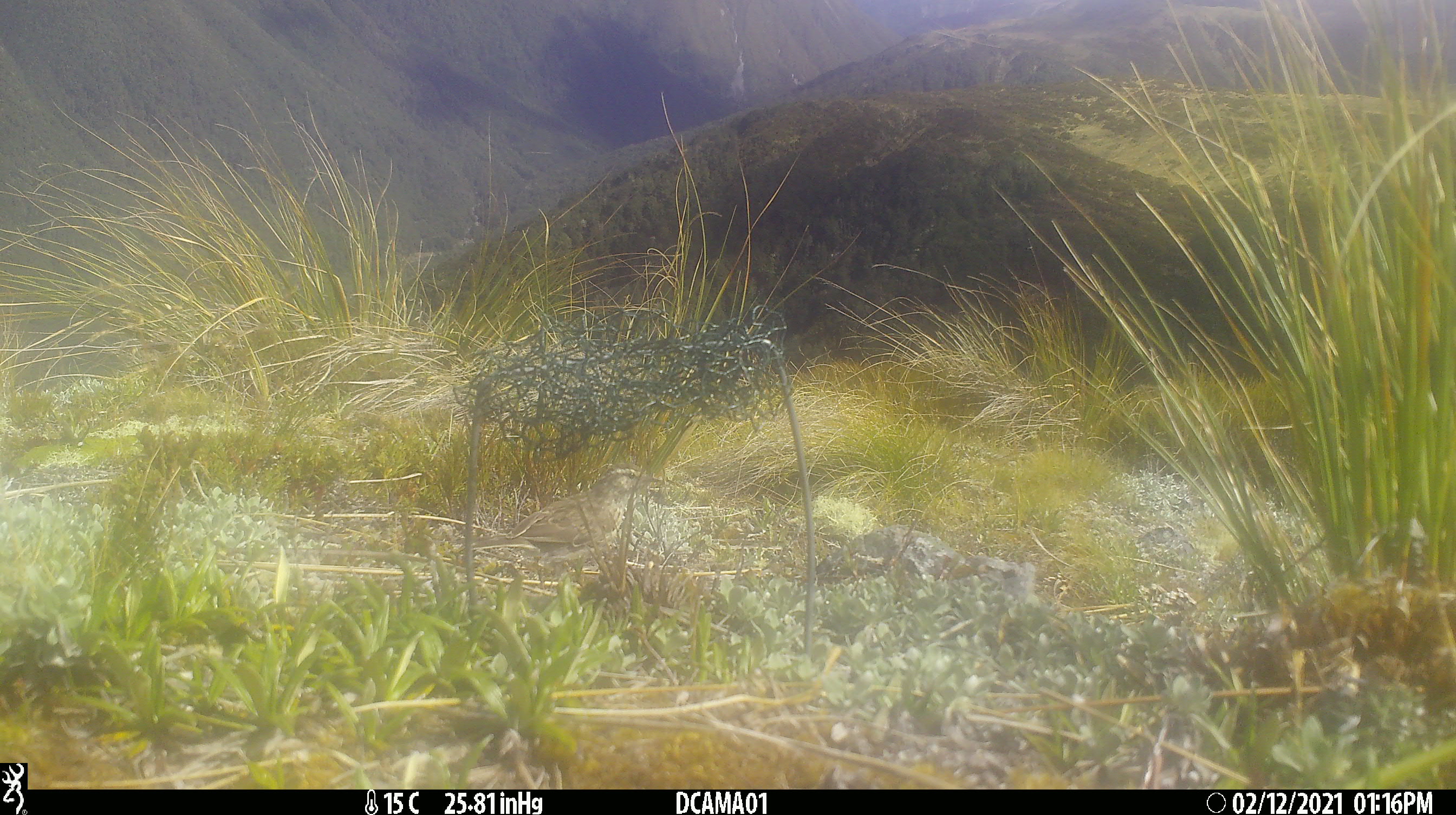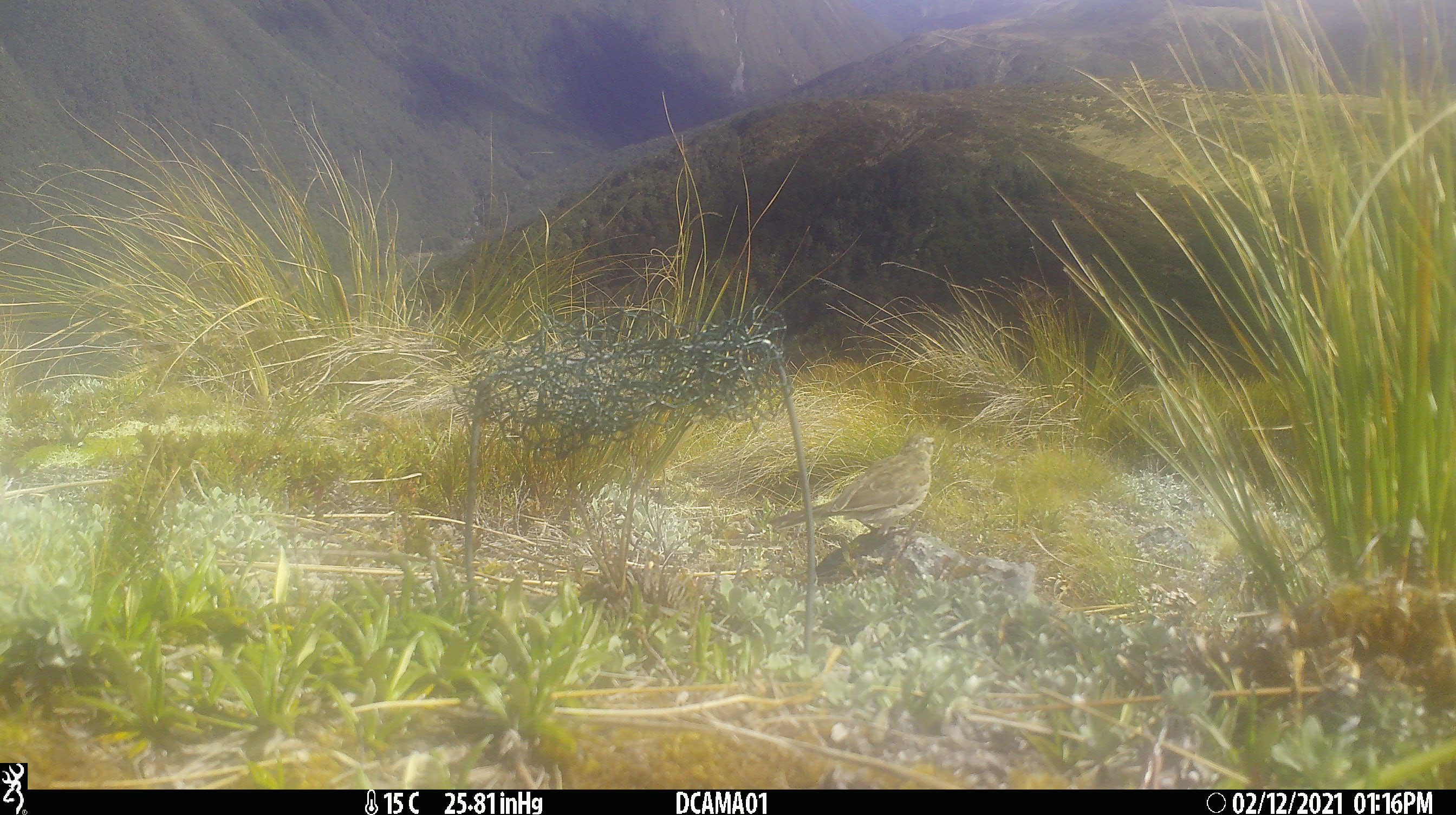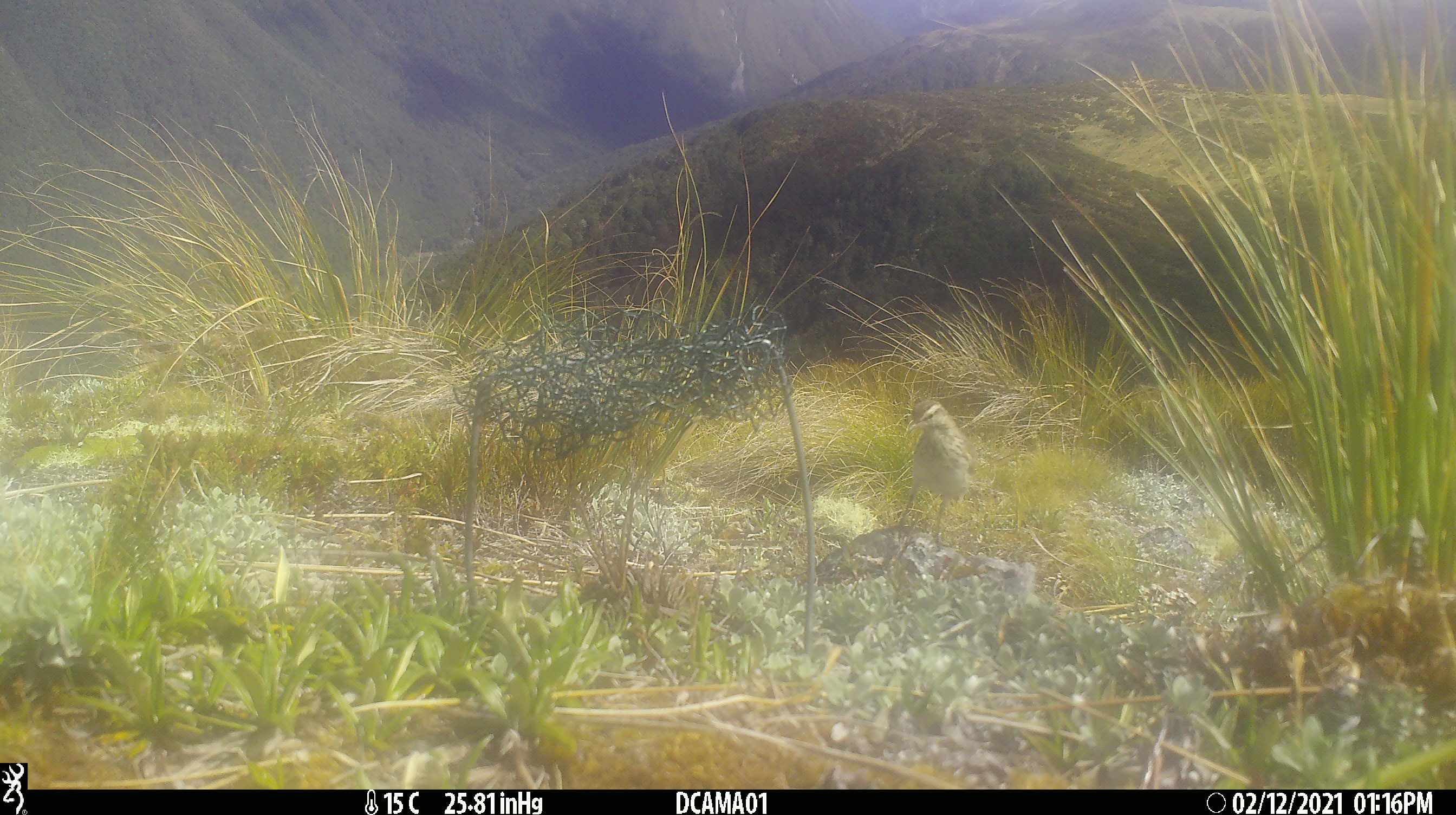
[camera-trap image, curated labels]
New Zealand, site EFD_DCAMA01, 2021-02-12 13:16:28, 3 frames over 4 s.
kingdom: Animalia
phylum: Chordata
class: Aves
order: Passeriformes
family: Motacillidae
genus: Anthus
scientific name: Anthus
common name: pipit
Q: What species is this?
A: Pipit (Anthus).